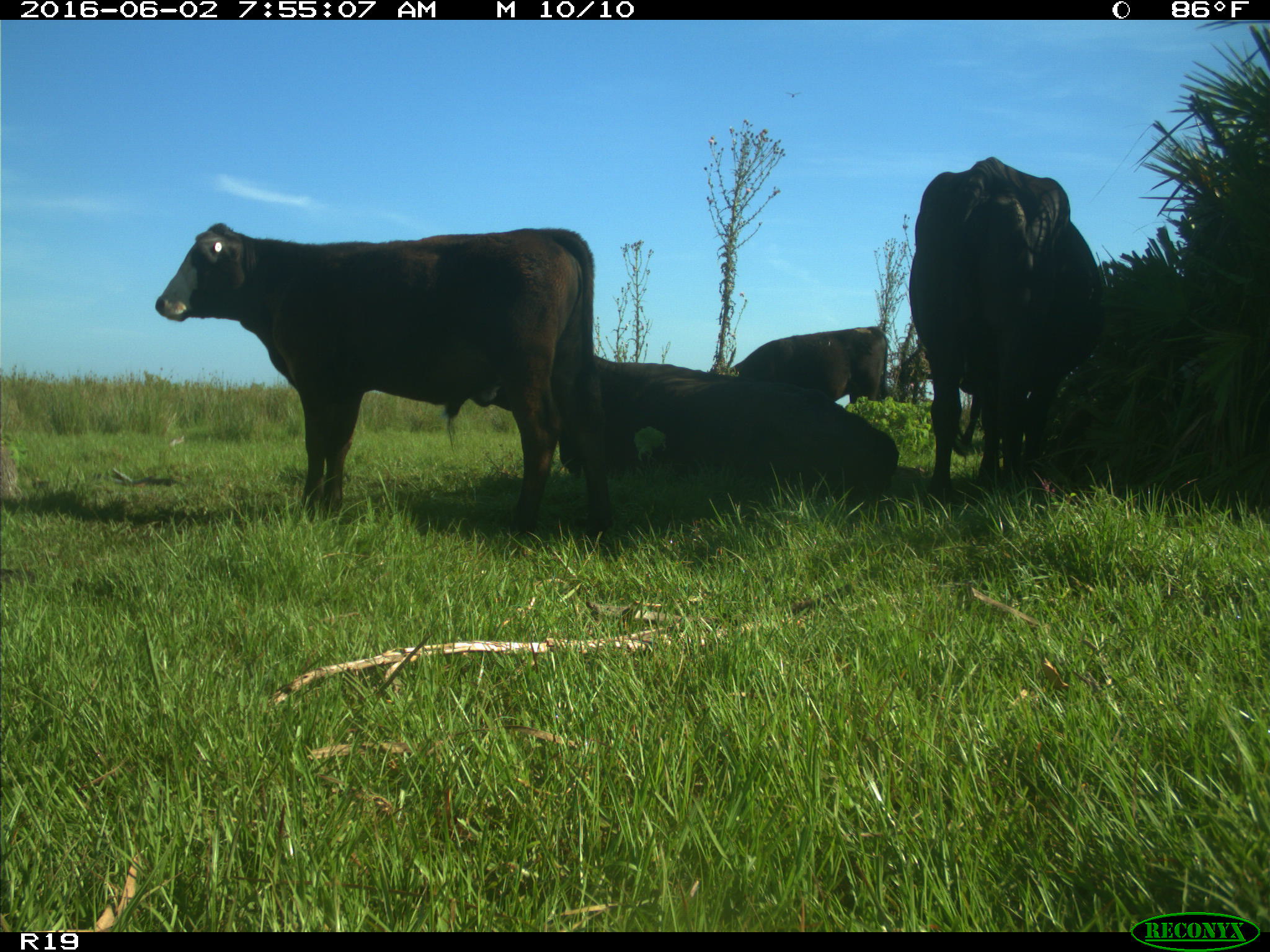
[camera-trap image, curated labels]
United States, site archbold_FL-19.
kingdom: Animalia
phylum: Chordata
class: Mammalia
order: Artiodactyla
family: Bovidae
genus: Bos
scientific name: Bos taurus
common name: domestic cow